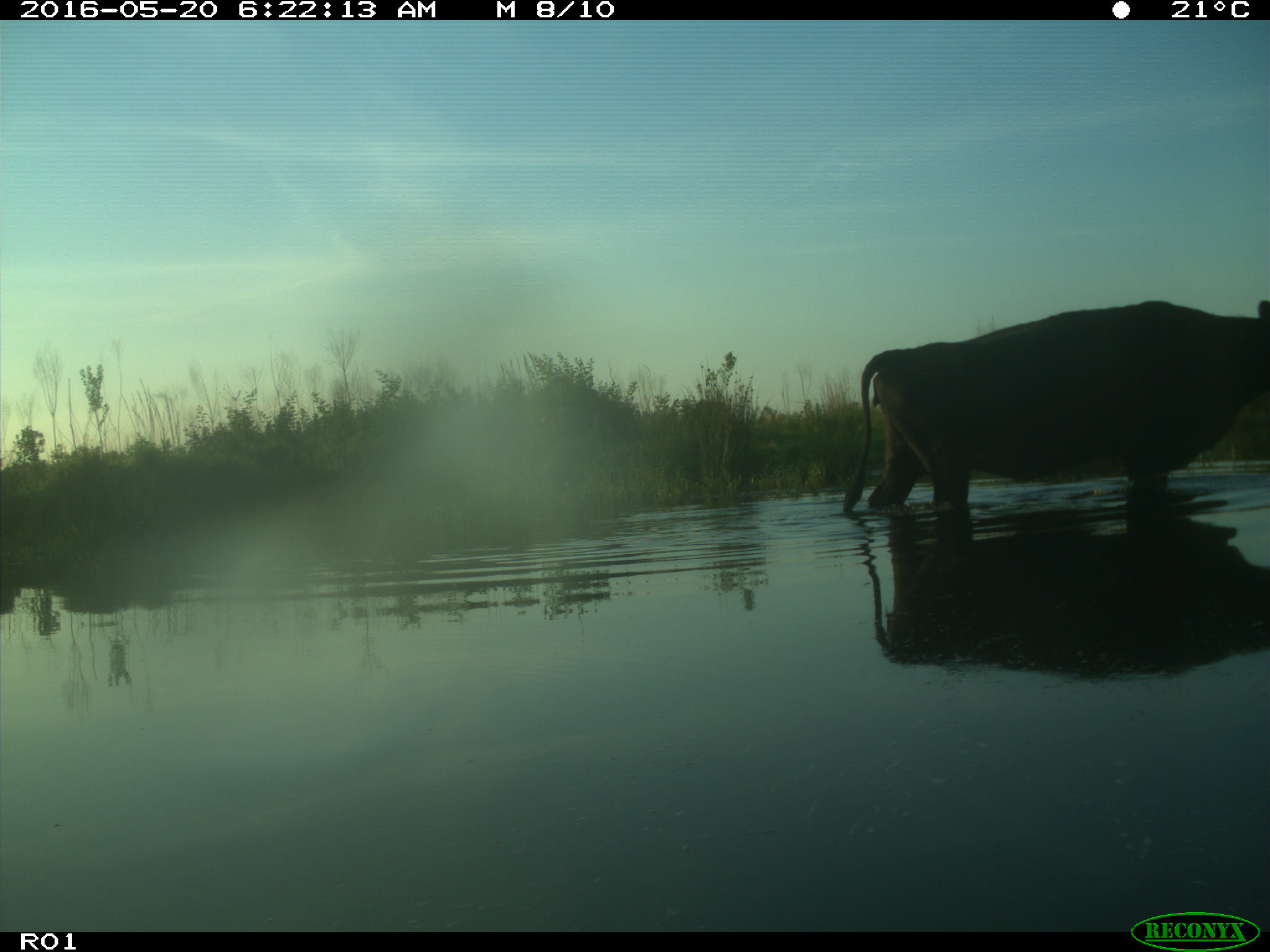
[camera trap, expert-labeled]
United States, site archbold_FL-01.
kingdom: Animalia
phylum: Chordata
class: Mammalia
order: Artiodactyla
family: Bovidae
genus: Bos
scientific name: Bos taurus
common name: domestic cow